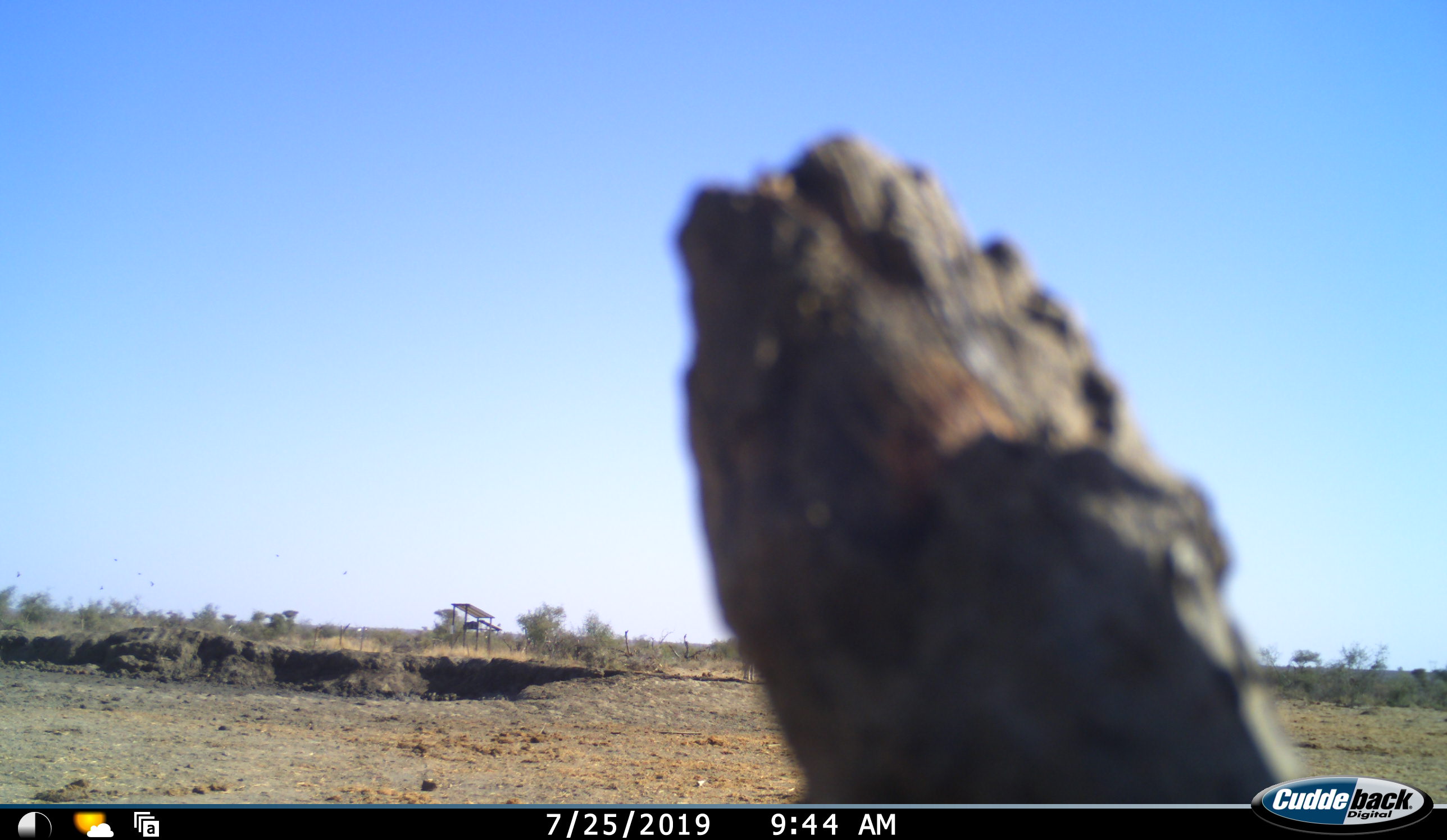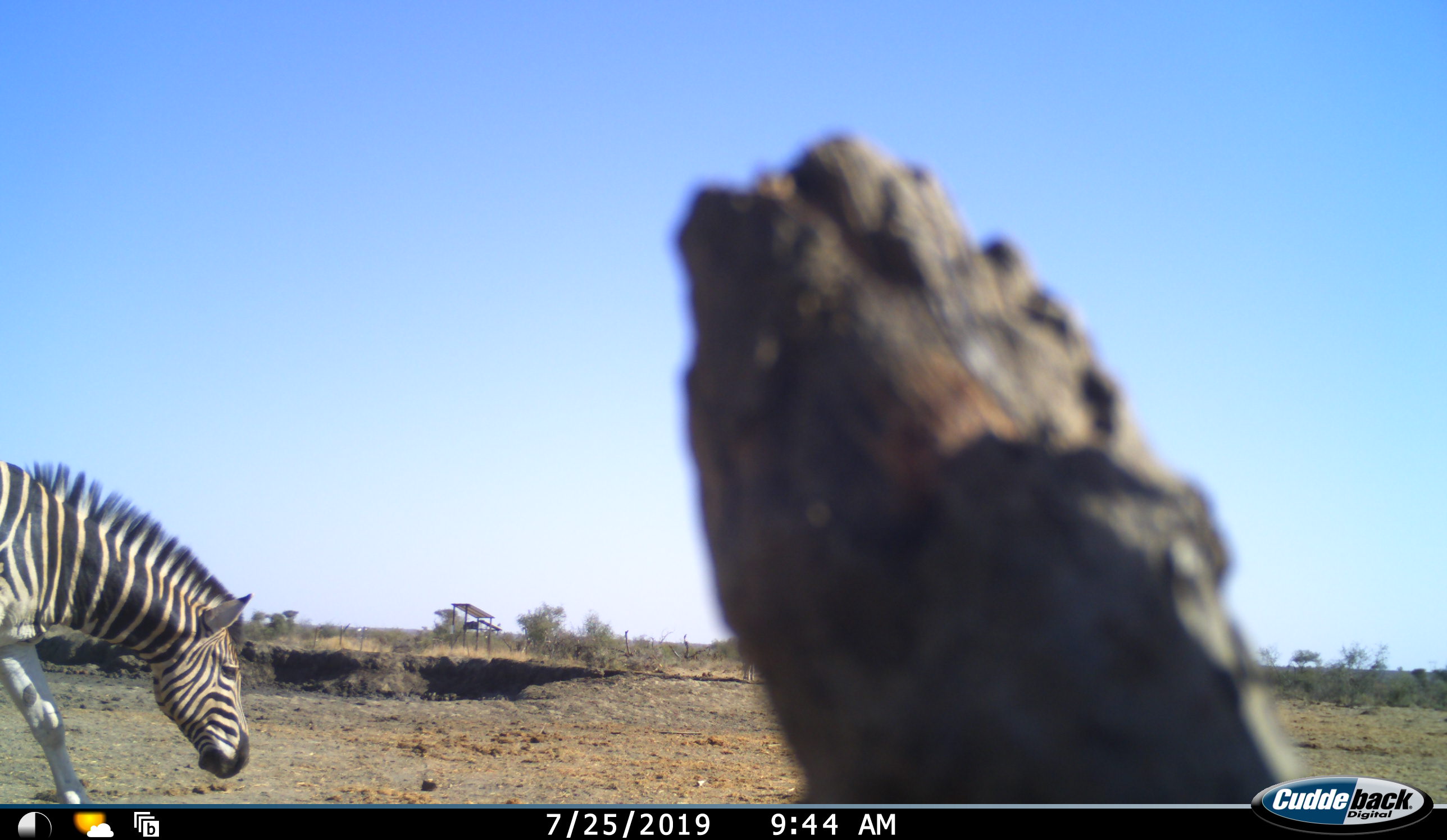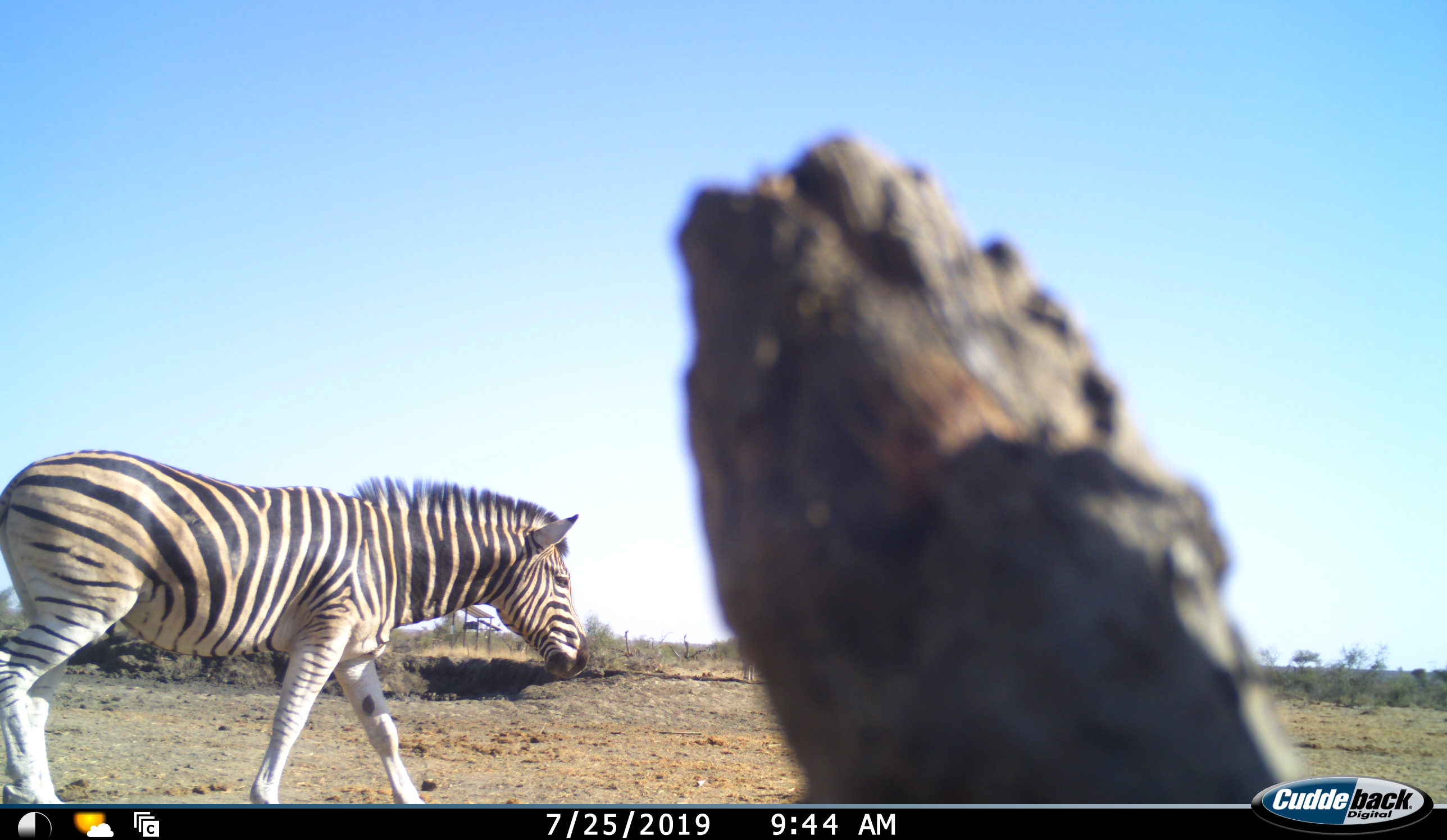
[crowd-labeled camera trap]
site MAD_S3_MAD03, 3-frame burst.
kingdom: Animalia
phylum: Chordata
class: Mammalia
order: Perissodactyla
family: Equidae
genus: Equus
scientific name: Equus quagga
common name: plains zebra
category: zebraplains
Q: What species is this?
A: Zebraplains (plains zebra) (Equus quagga).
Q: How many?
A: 1.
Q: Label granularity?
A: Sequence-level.